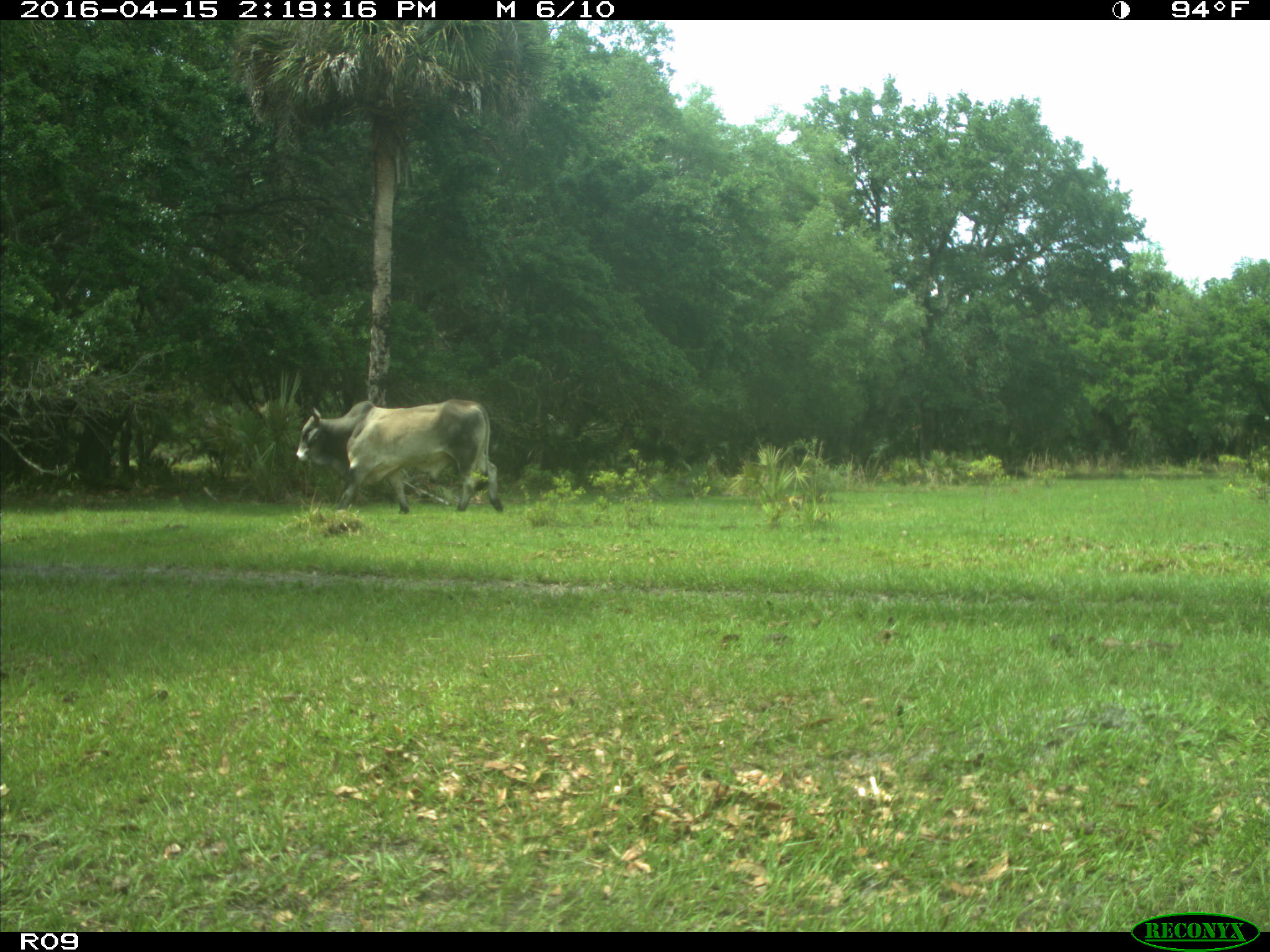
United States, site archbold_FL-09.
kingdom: Animalia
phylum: Chordata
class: Mammalia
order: Artiodactyla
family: Bovidae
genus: Bos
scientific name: Bos taurus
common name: domestic cow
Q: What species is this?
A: Bos taurus (domestic cow).